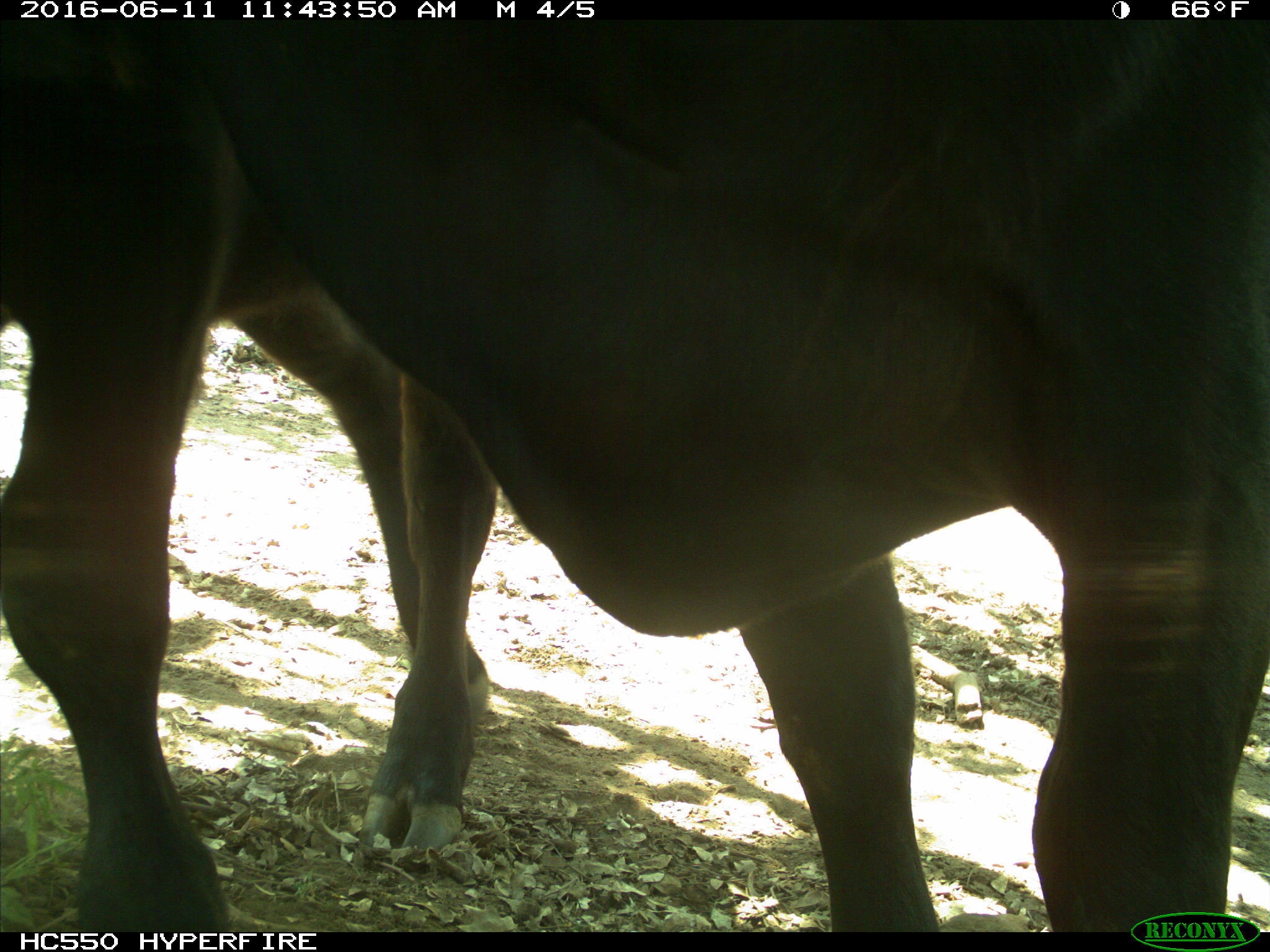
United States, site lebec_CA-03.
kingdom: Animalia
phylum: Chordata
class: Mammalia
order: Artiodactyla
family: Bovidae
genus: Bos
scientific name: Bos taurus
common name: domestic cow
Bos taurus (domestic cow).